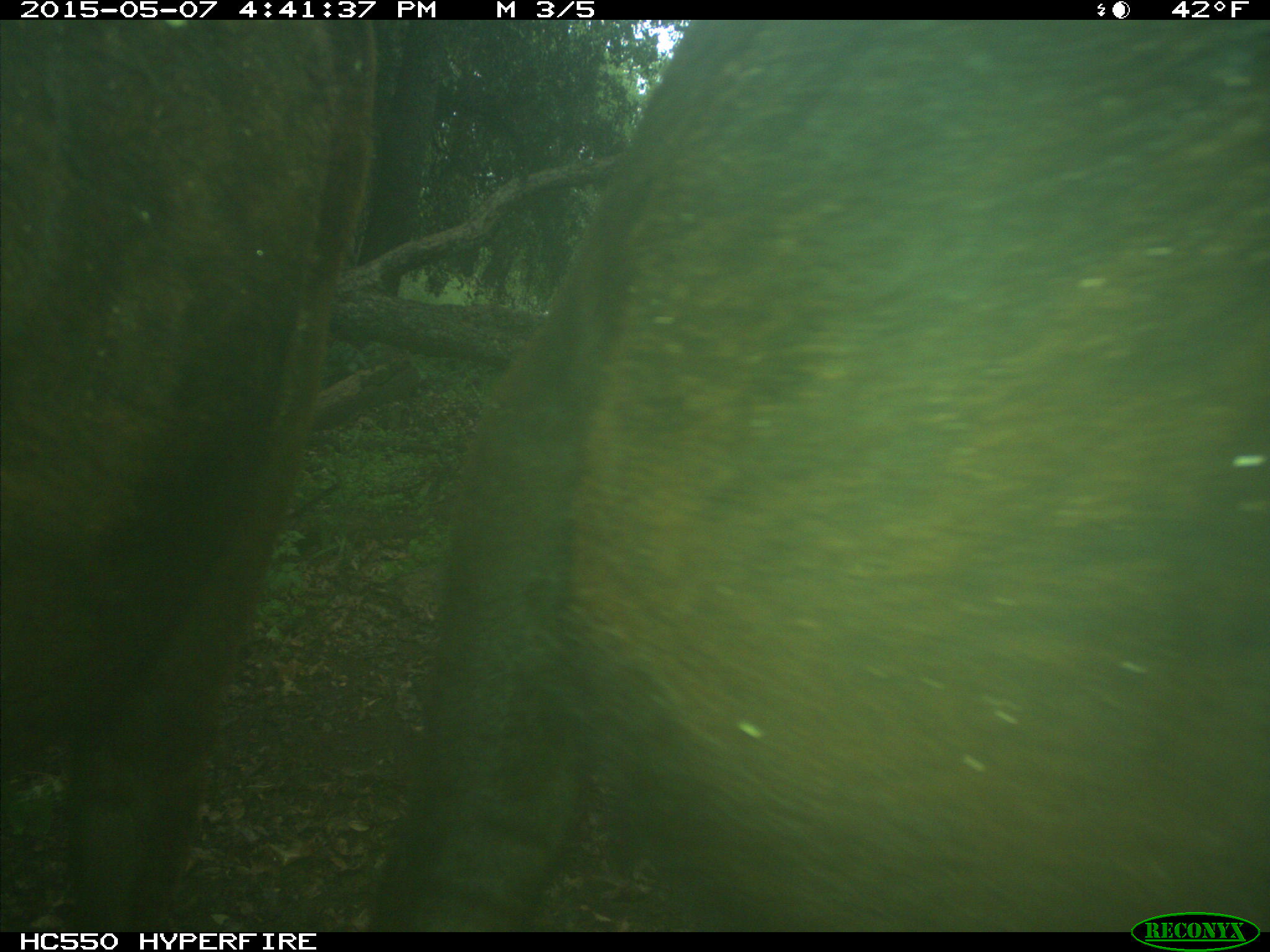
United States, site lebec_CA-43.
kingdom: Animalia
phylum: Chordata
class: Mammalia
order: Artiodactyla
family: Bovidae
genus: Bos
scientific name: Bos taurus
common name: domestic cow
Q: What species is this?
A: Bos taurus (domestic cow).